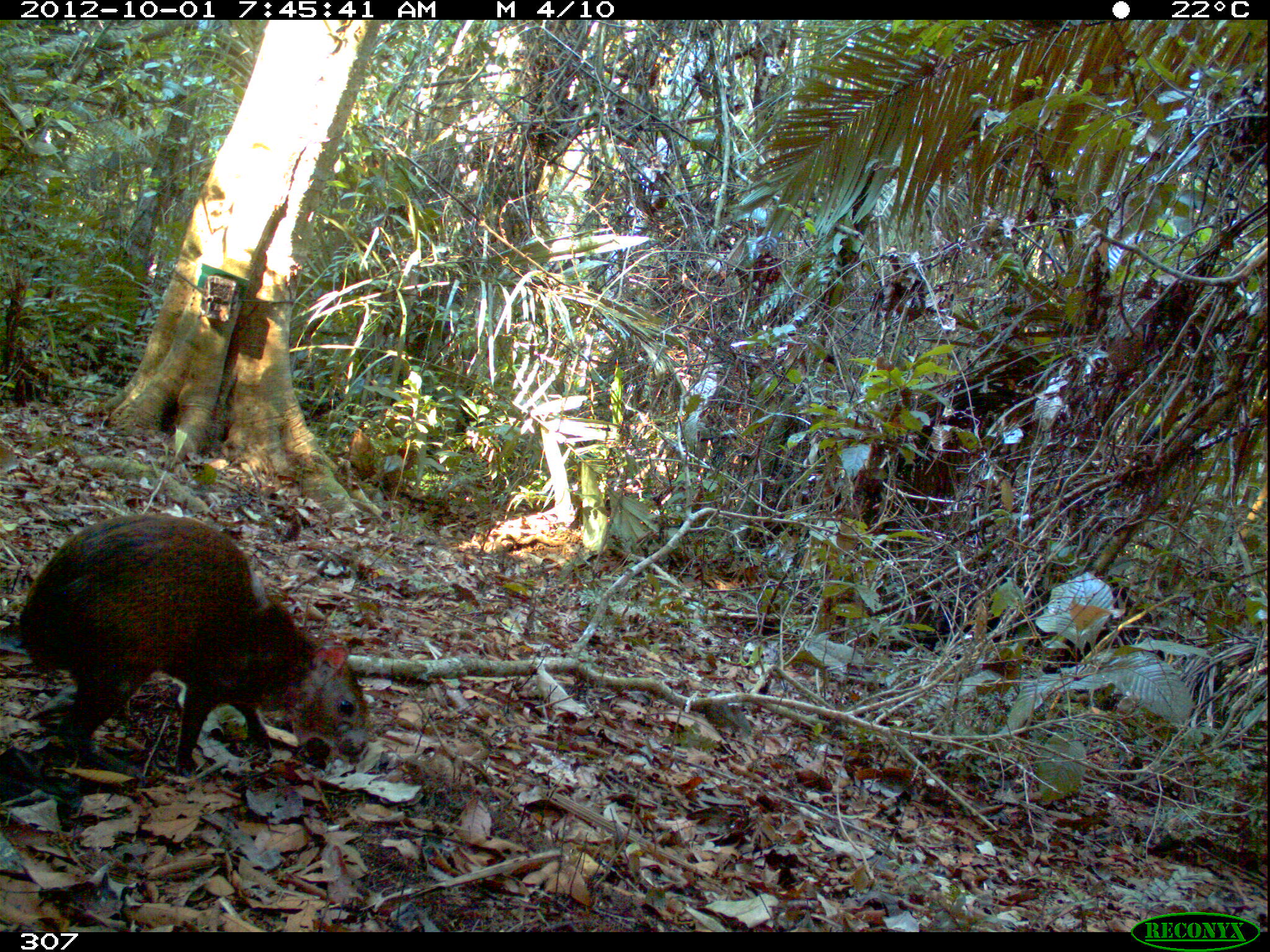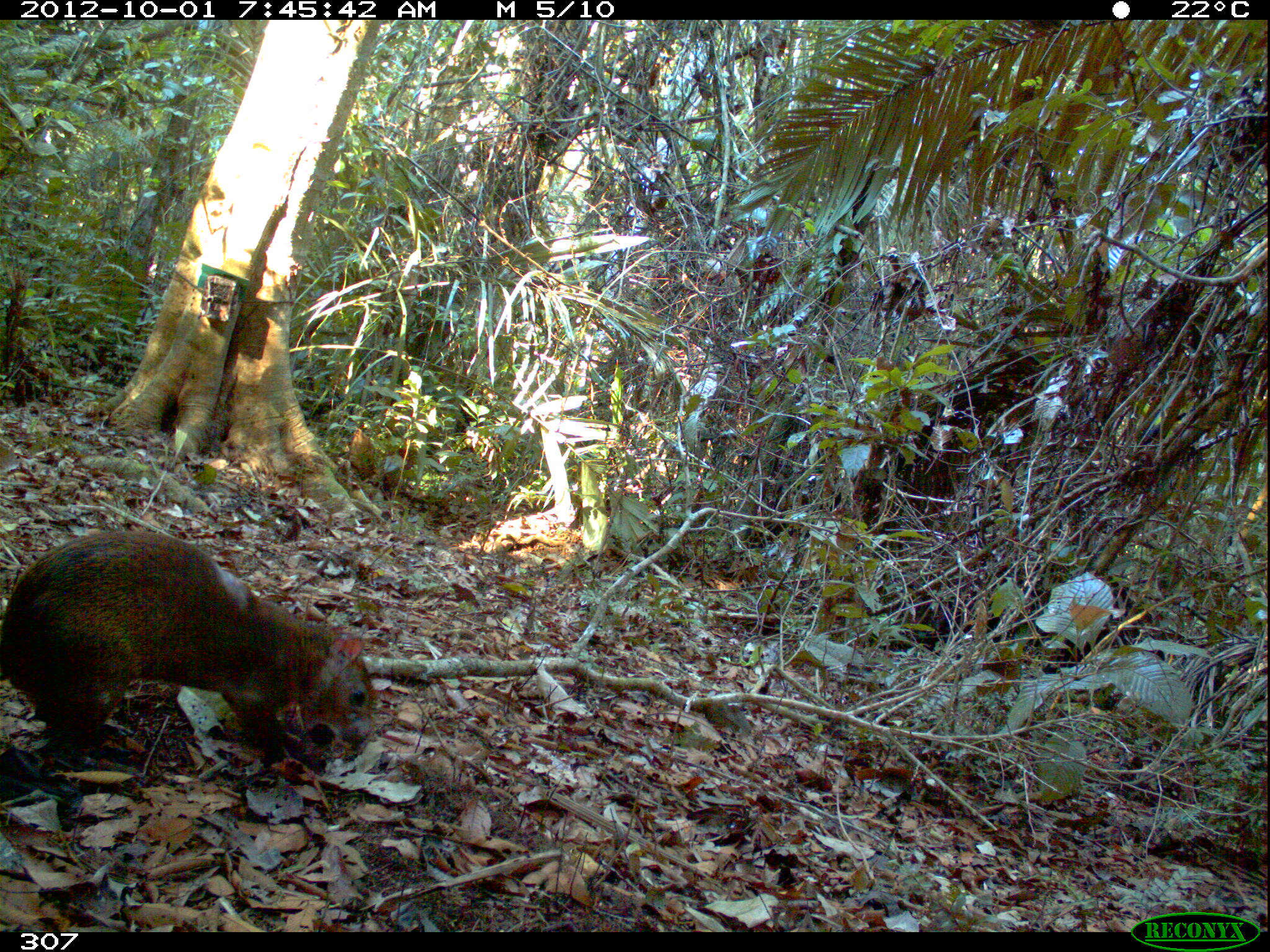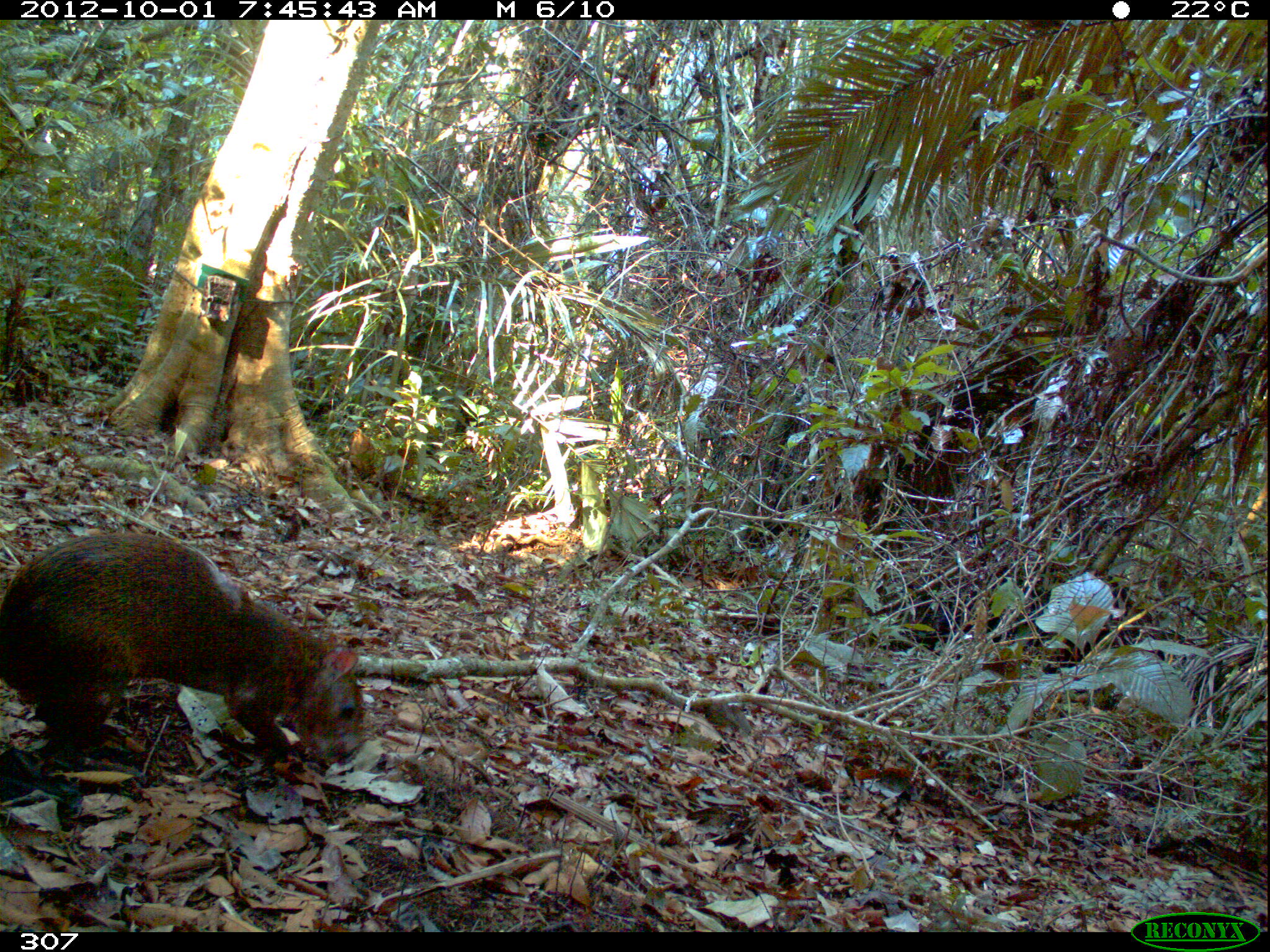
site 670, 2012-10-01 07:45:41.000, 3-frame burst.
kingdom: Animalia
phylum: Chordata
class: Mammalia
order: Rodentia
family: Dasyproctidae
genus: Dasyprocta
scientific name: Dasyprocta punctata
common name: central american agouti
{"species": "Dasyprocta punctata (central american agouti)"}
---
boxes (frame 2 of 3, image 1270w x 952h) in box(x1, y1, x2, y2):
dasyprocta punctata: box(0, 527, 376, 764)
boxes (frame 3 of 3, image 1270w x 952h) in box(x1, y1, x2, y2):
dasyprocta punctata: box(0, 529, 365, 764)